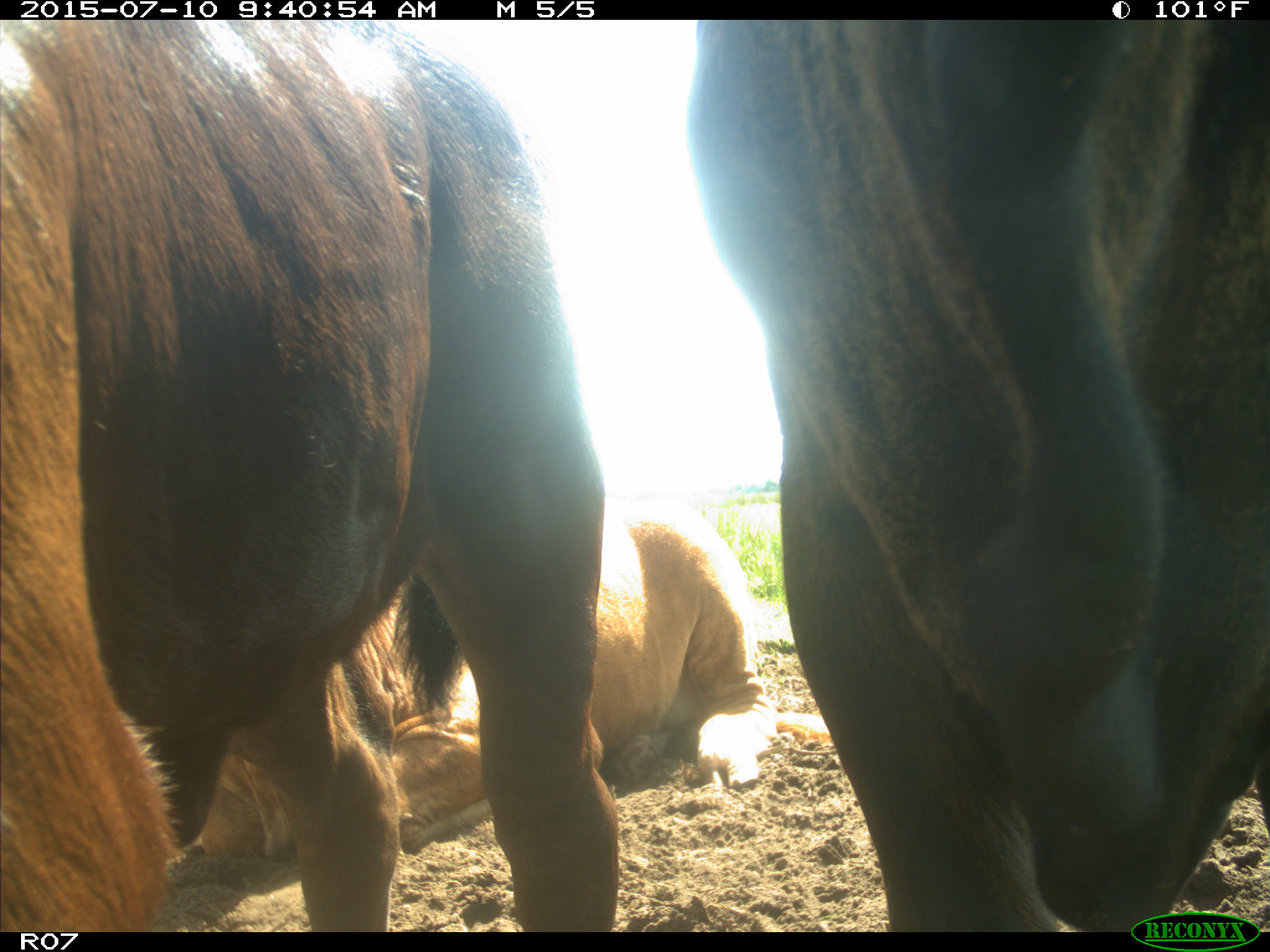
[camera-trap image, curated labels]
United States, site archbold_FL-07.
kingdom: Animalia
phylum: Chordata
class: Mammalia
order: Artiodactyla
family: Bovidae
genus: Bos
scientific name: Bos taurus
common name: domestic cow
Bos taurus (domestic cow).